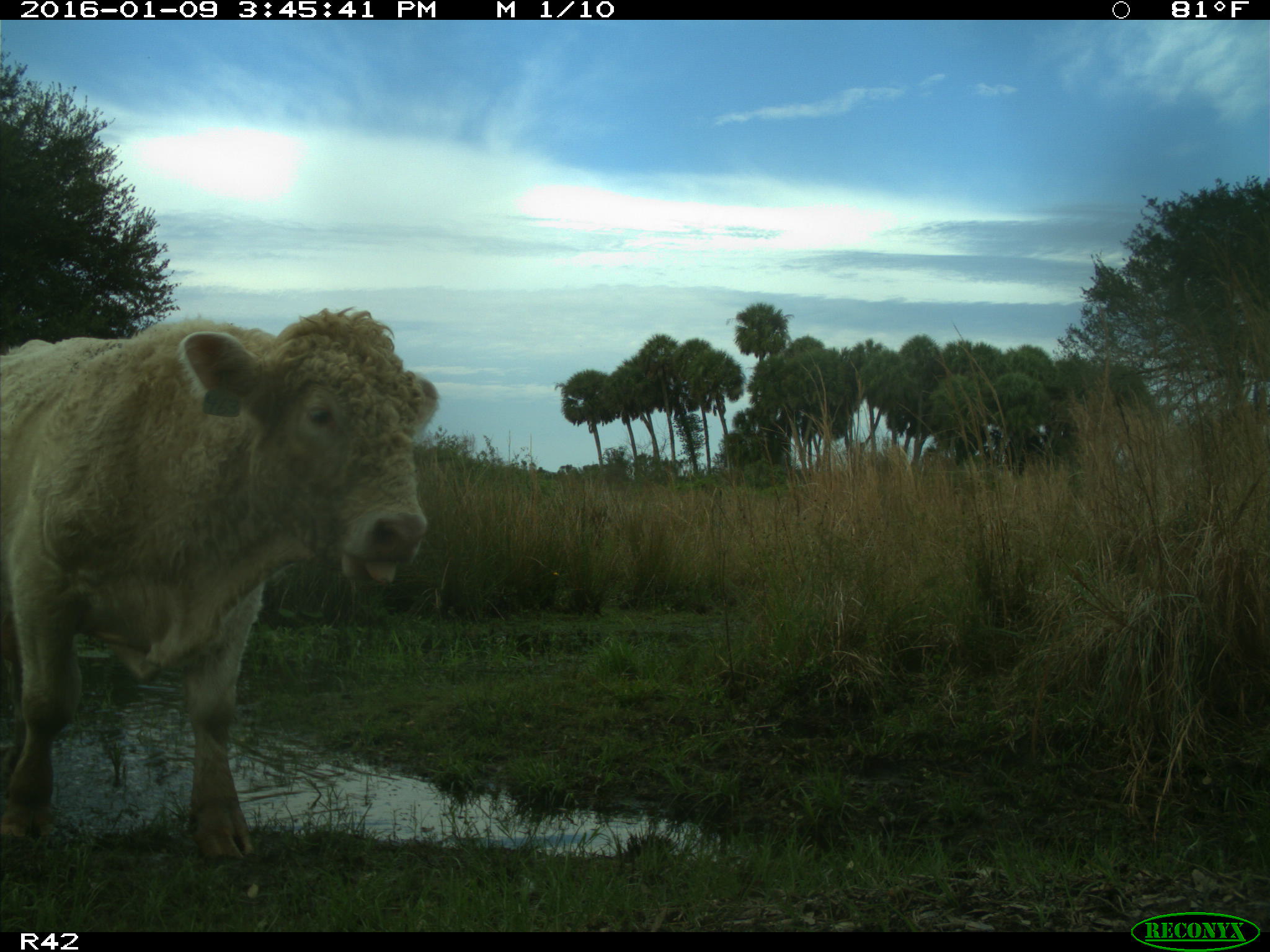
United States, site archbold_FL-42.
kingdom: Animalia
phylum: Chordata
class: Mammalia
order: Artiodactyla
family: Bovidae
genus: Bos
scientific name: Bos taurus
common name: domestic cow